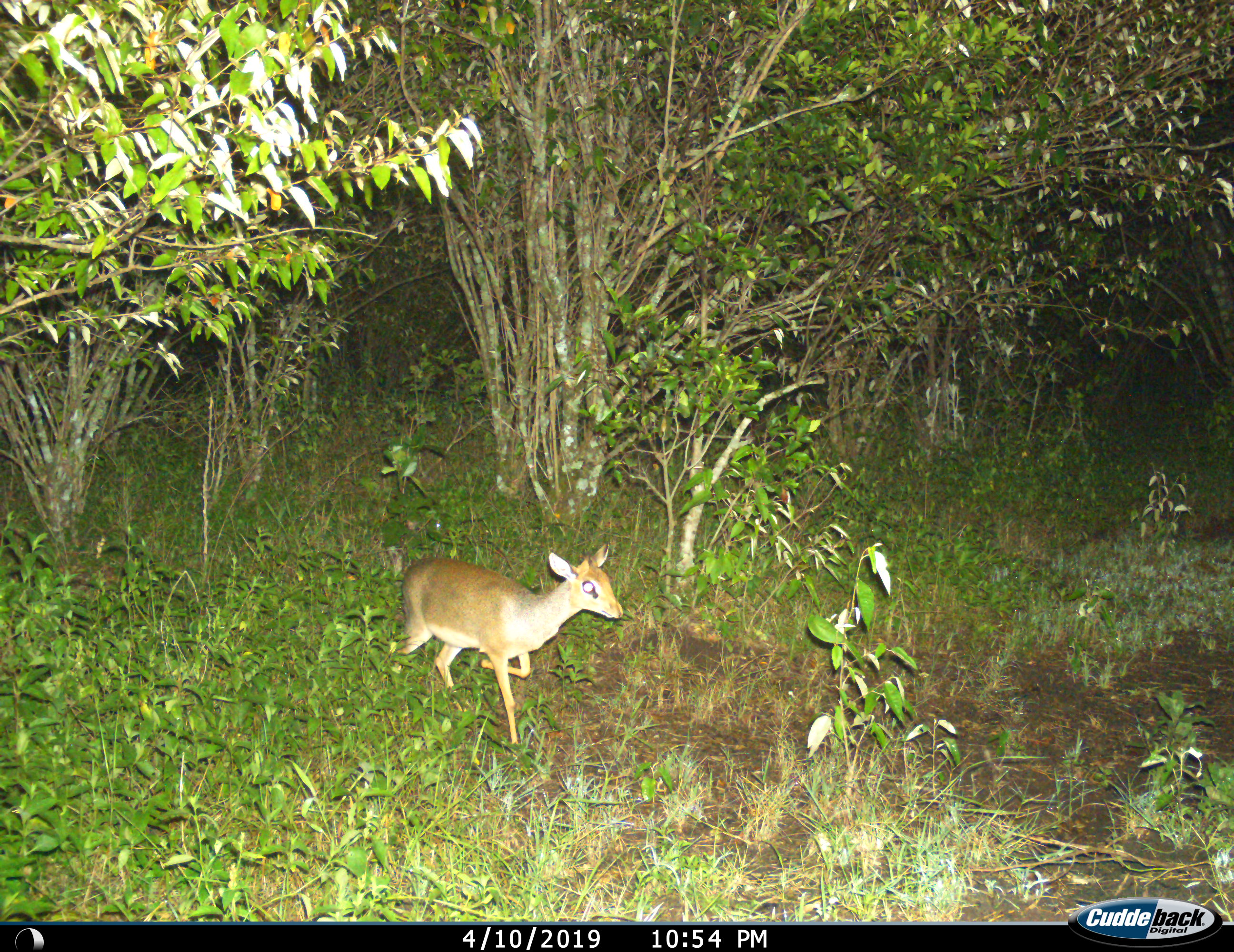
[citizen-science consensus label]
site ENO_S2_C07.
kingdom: Animalia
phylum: Chordata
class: Mammalia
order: Artiodactyla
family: Bovidae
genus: Madoqua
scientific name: Madoqua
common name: dik-dik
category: dikdik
Dikdik (dik-dik) (Madoqua), count 1. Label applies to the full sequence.